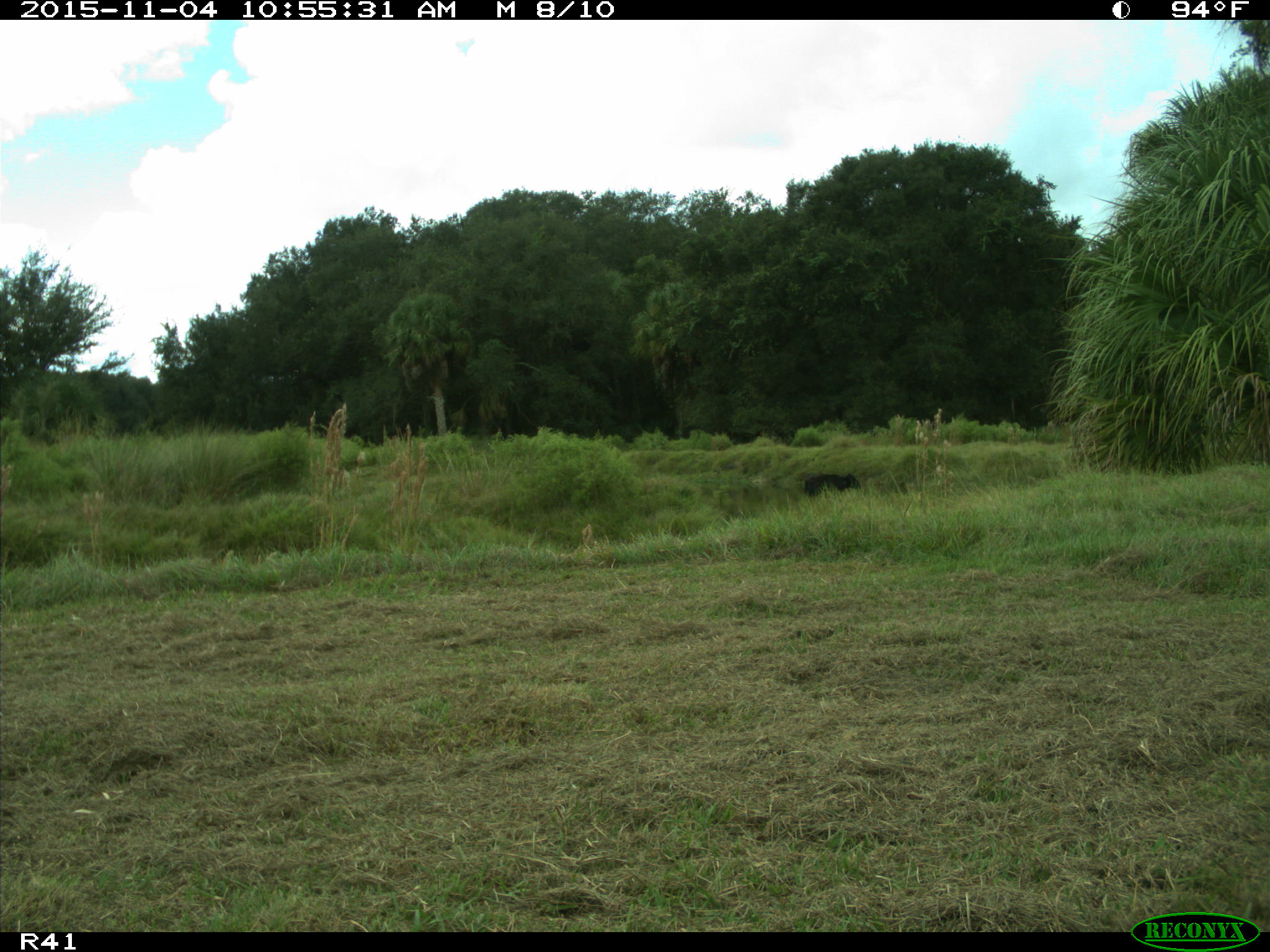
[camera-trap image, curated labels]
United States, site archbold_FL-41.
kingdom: Animalia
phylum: Chordata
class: Mammalia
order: Artiodactyla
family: Bovidae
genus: Bos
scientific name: Bos taurus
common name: domestic cow